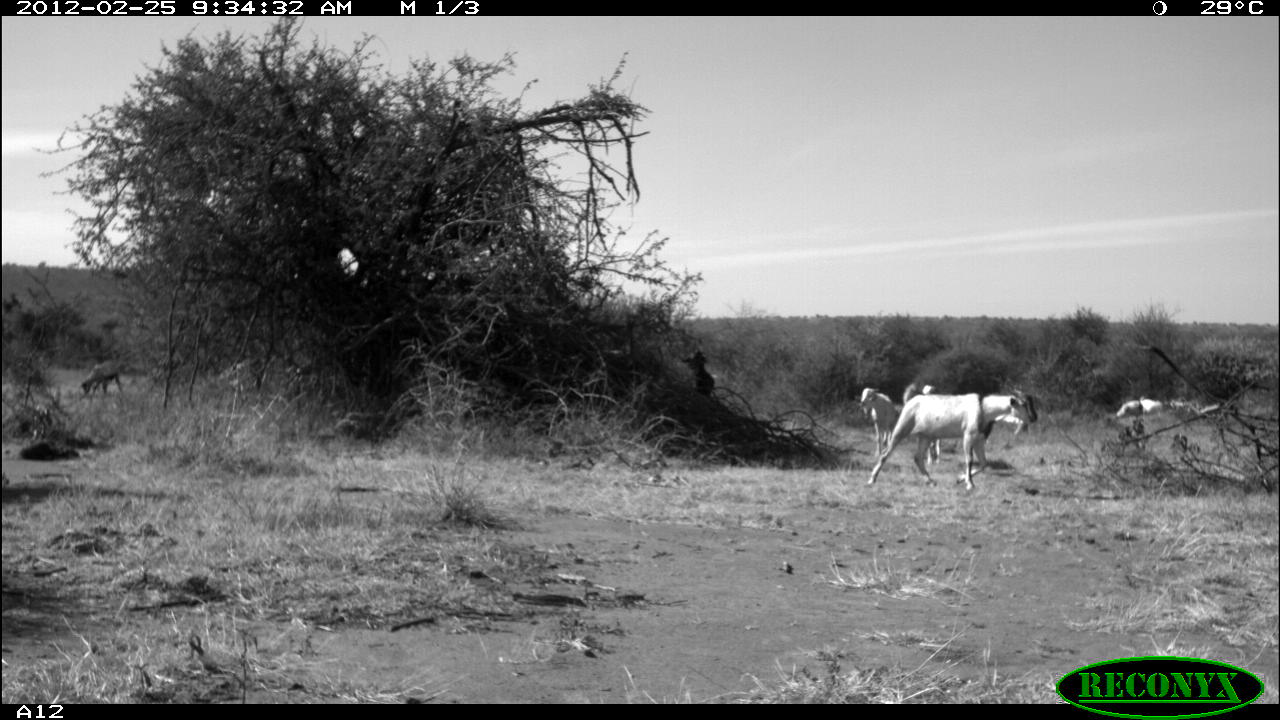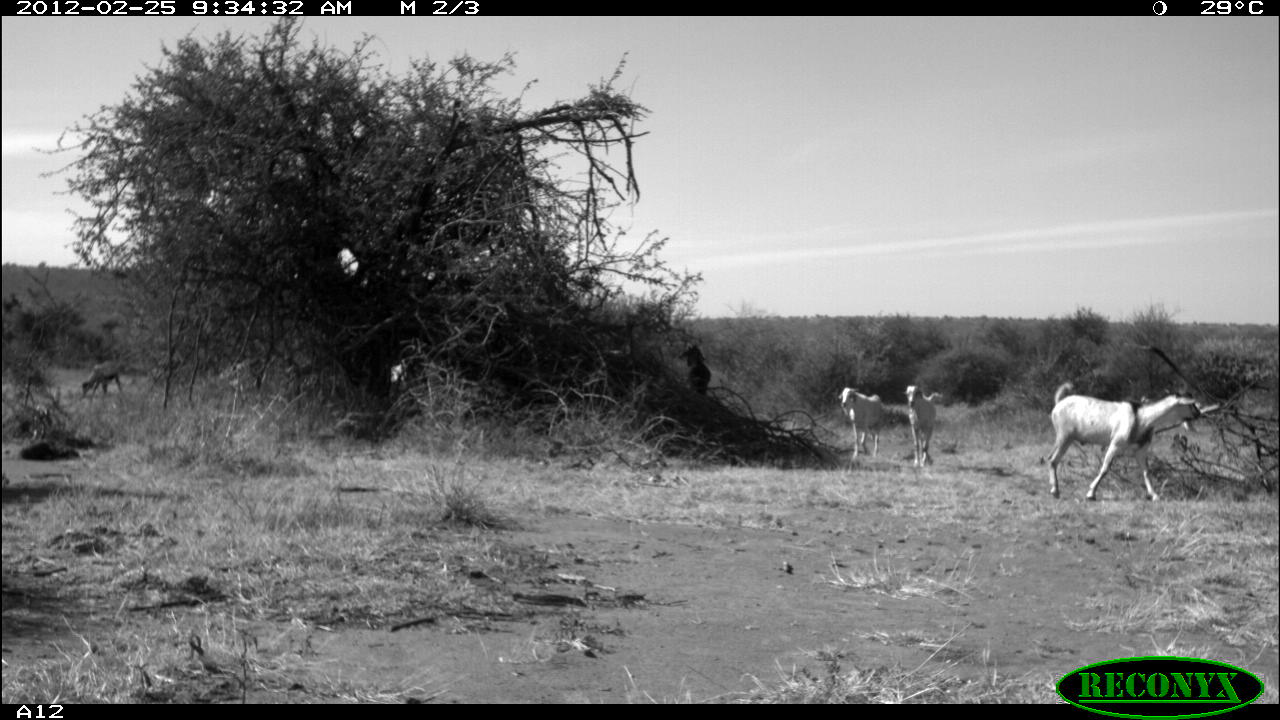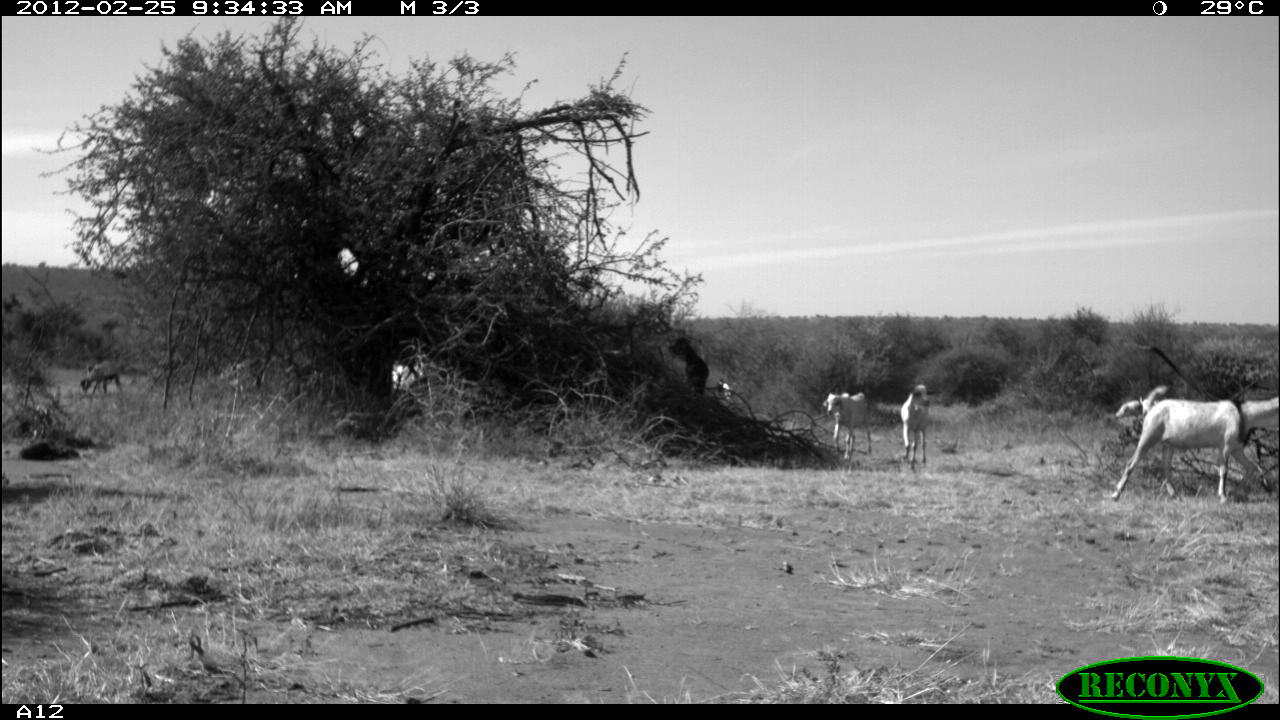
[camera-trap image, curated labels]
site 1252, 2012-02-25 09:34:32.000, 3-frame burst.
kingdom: Animalia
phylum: Chordata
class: Mammalia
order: Artiodactyla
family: Bovidae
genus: Capra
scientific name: Capra aegagrus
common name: wild goat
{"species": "Capra aegagrus (wild goat)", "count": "8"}